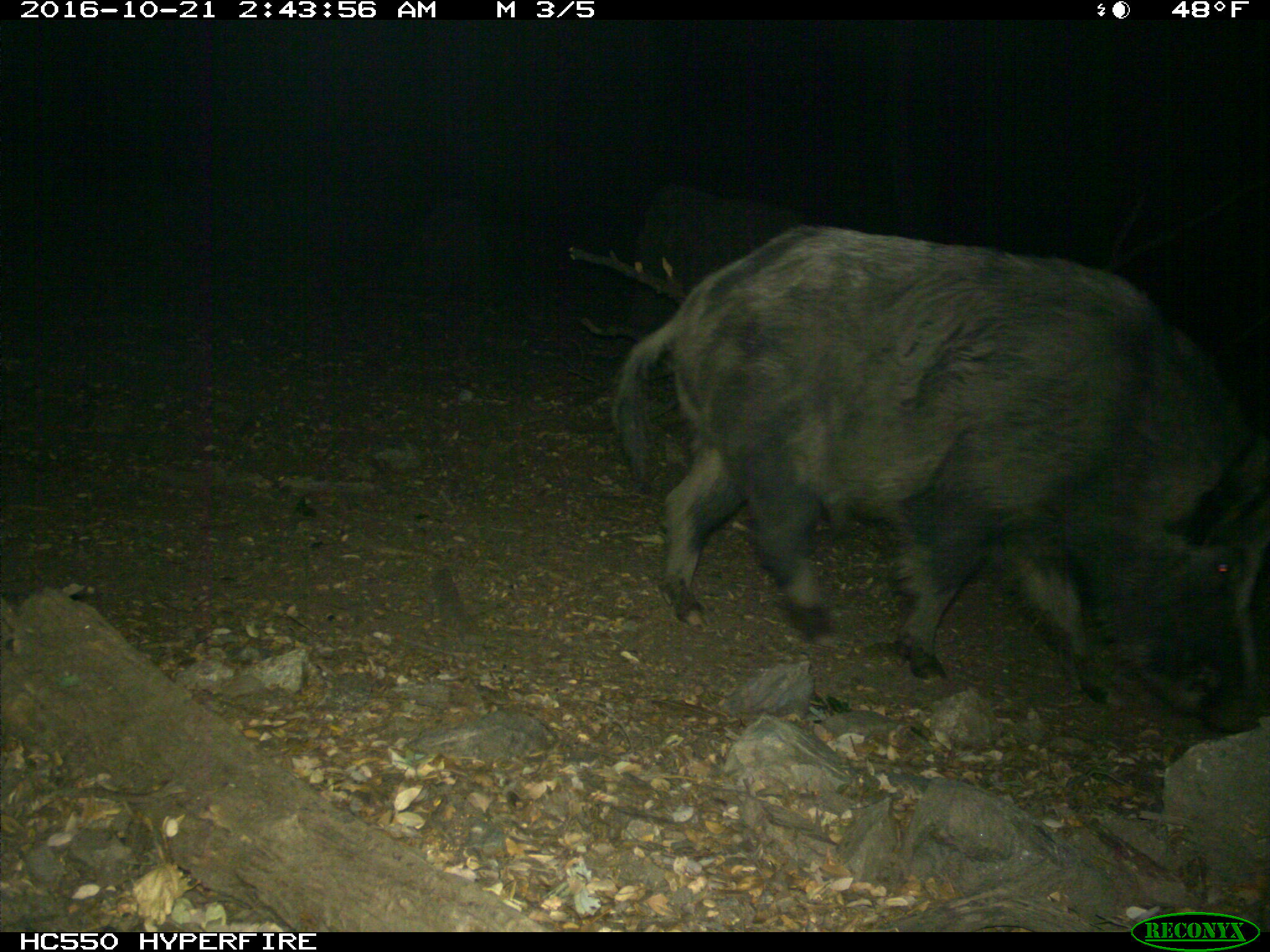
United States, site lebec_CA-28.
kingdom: Animalia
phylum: Chordata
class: Mammalia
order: Artiodactyla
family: Suidae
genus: Sus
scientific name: Sus scrofa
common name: wild boar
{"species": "Sus scrofa (wild boar)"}